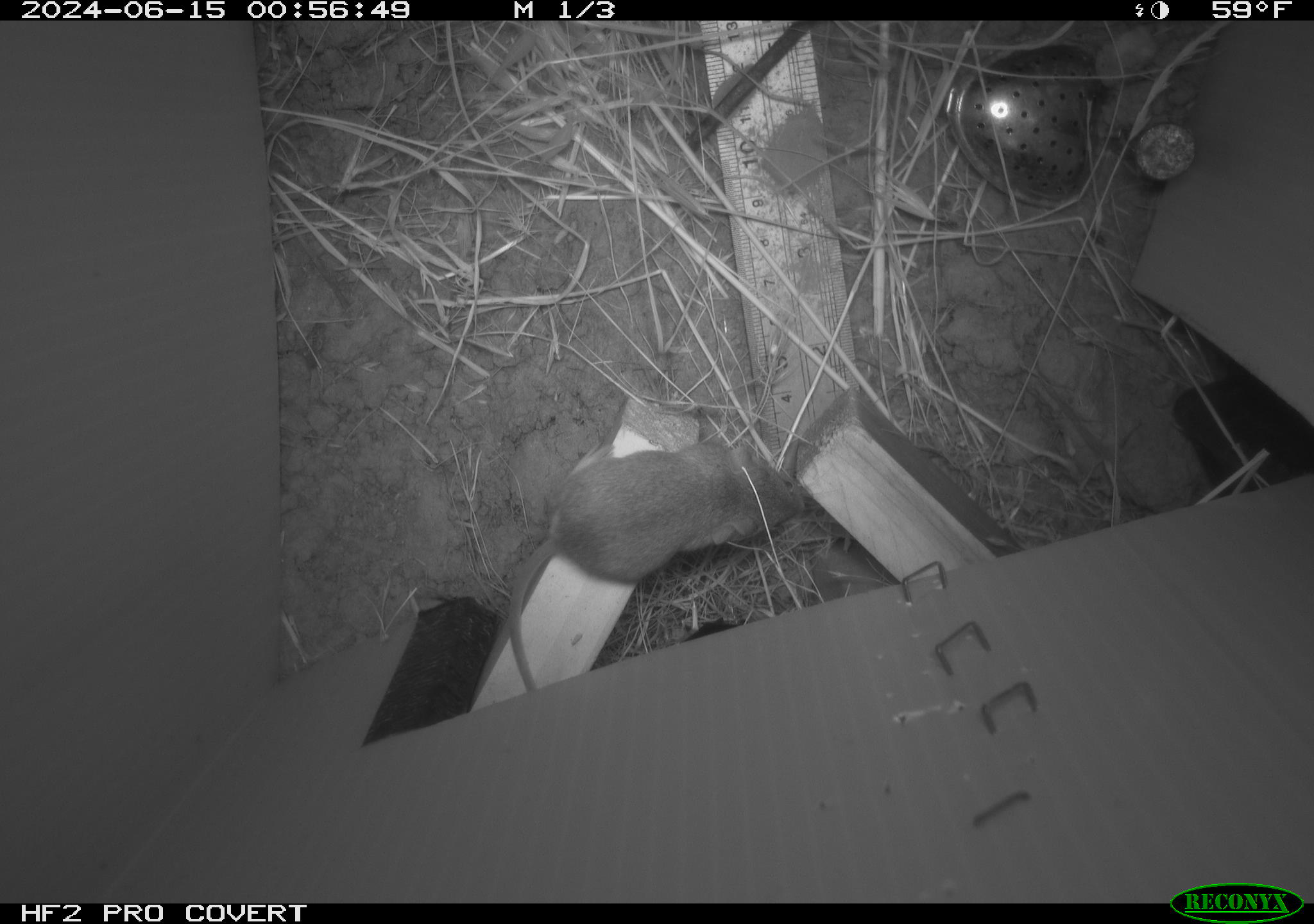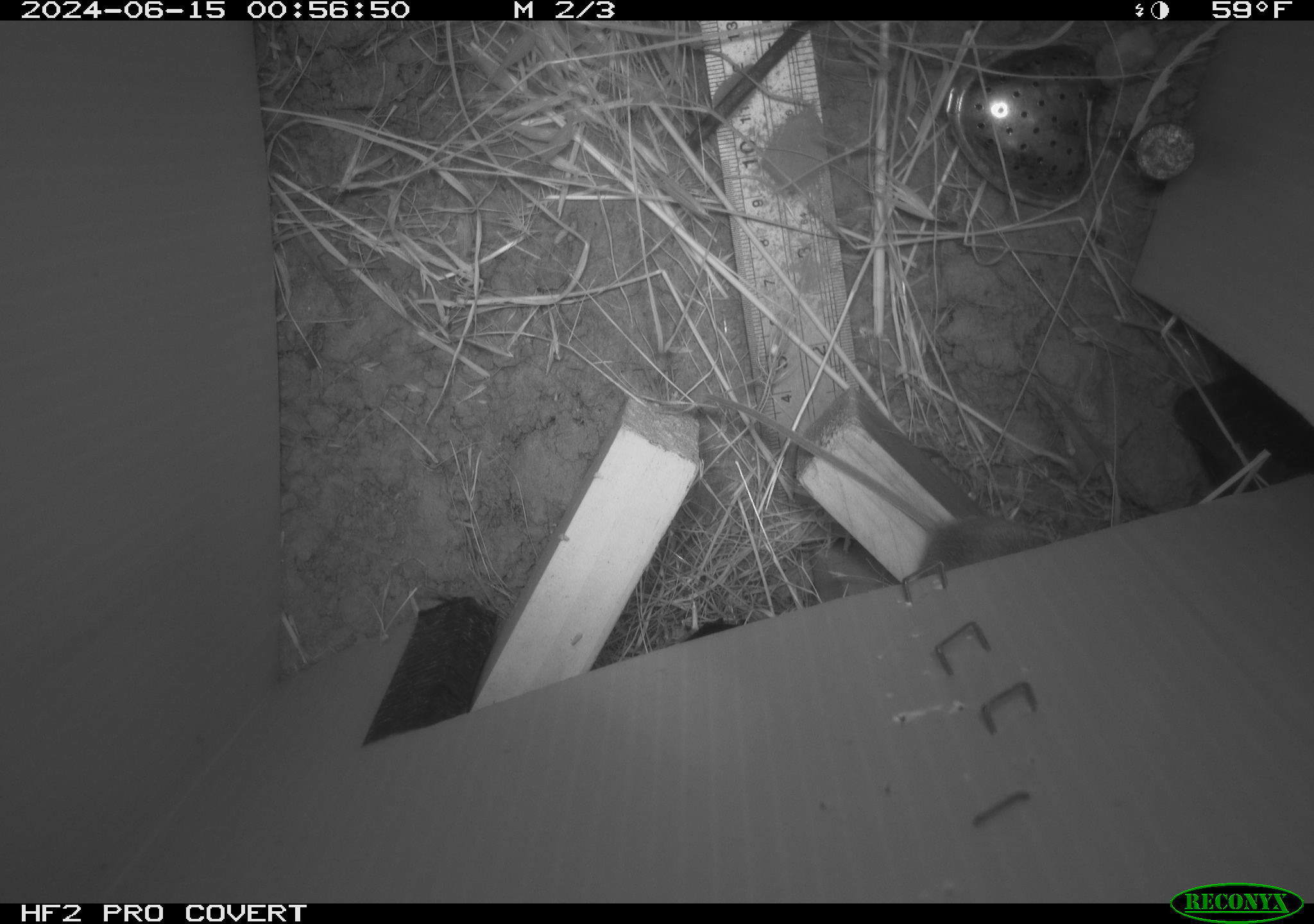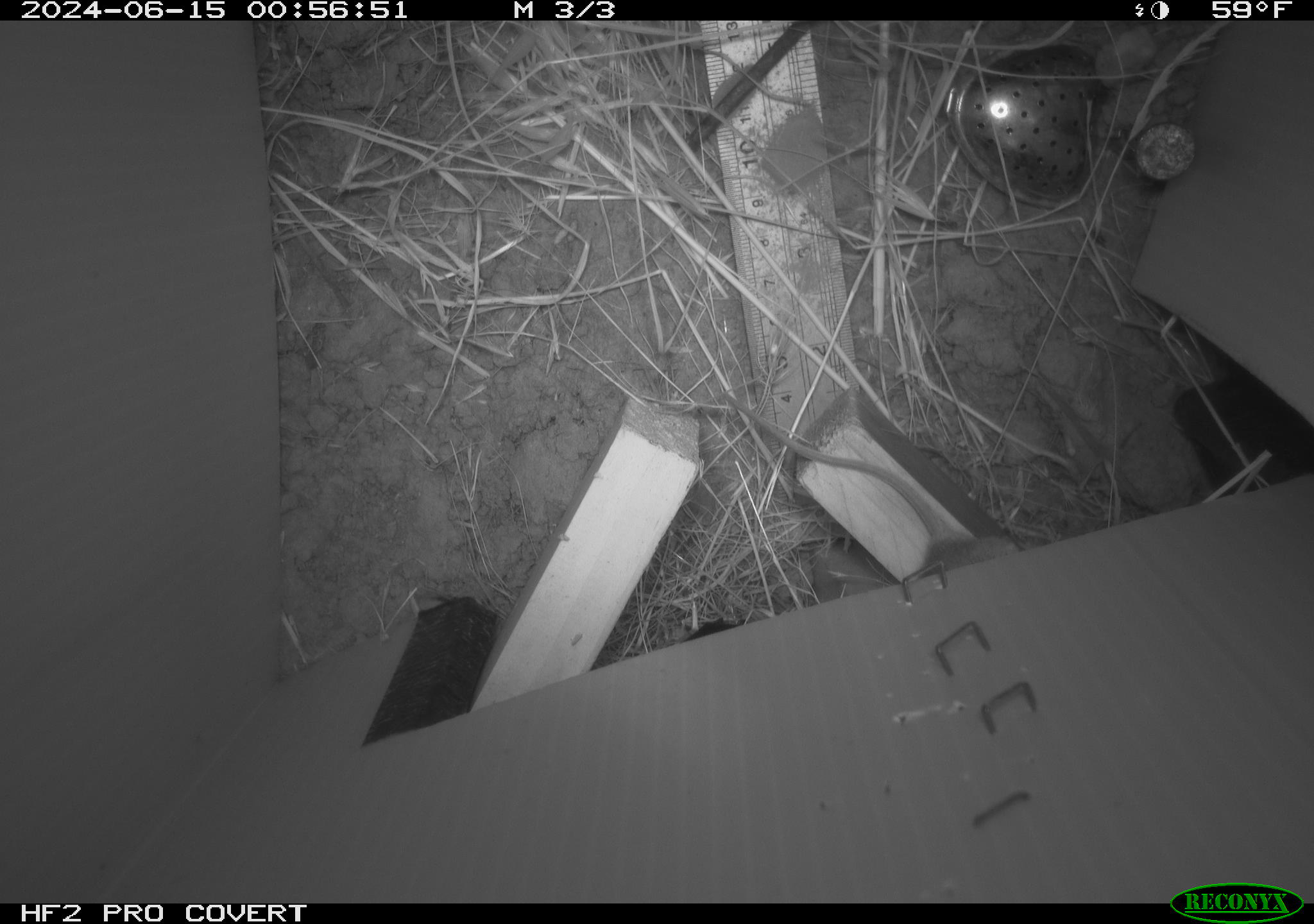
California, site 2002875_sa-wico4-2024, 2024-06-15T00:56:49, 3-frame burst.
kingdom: Animalia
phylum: Chordata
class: Mammalia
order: Rodentia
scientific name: Rodentia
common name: rodent